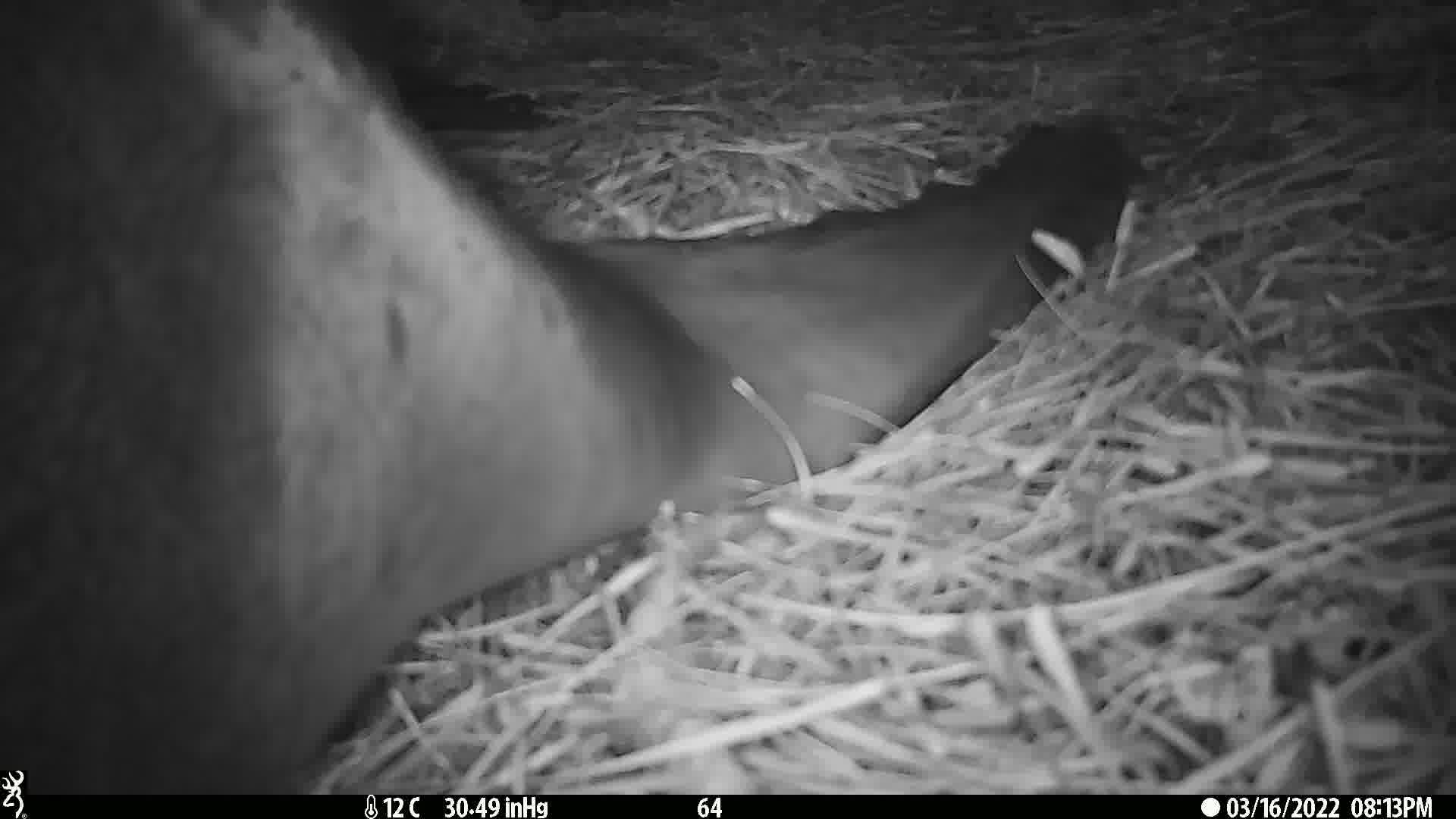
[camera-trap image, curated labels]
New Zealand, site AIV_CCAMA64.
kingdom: Animalia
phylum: Chordata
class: Mammalia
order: Carnivora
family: Otariidae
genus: Phocarctos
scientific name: Phocarctos hookeri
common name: new zealand sea lion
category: sealion